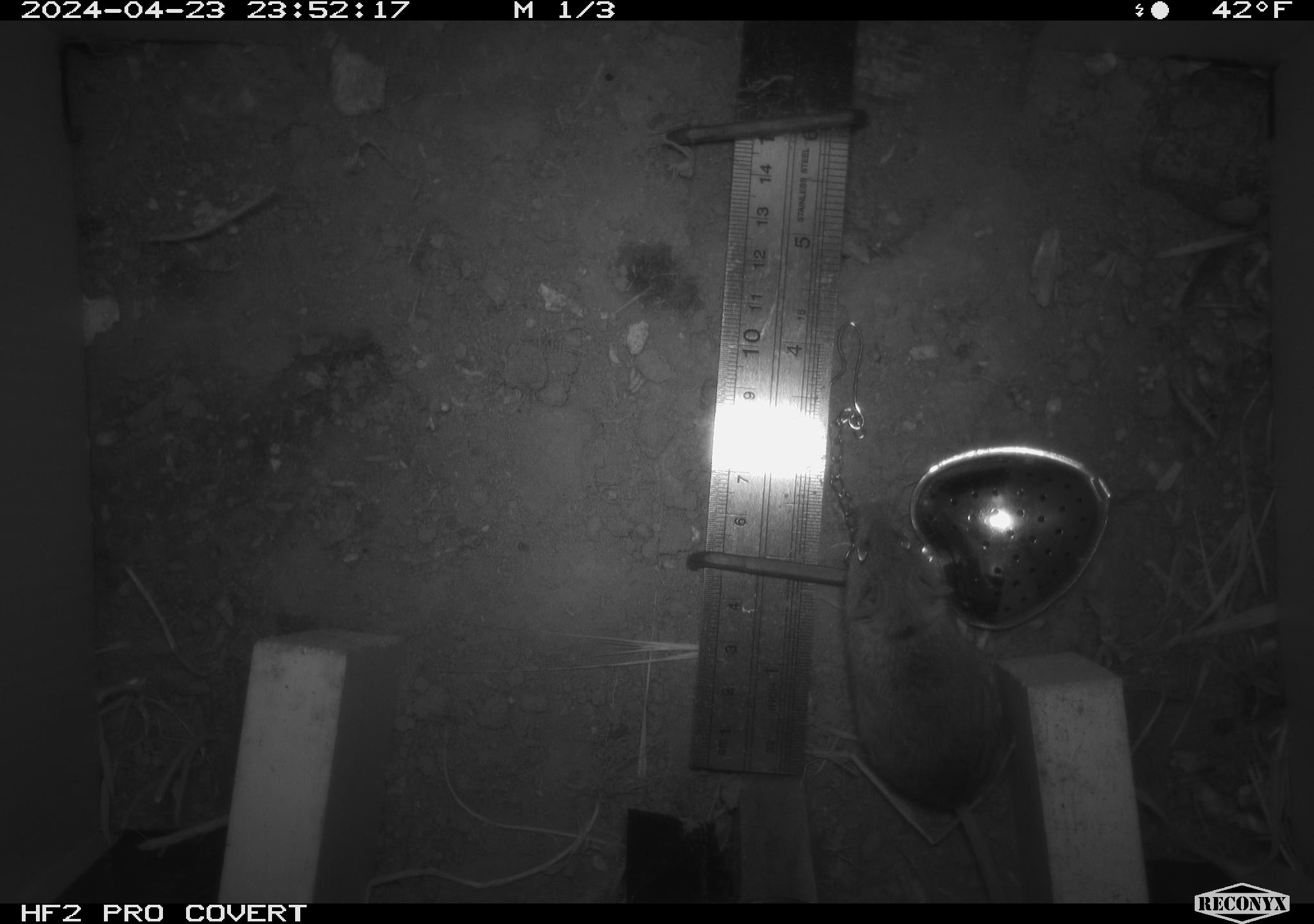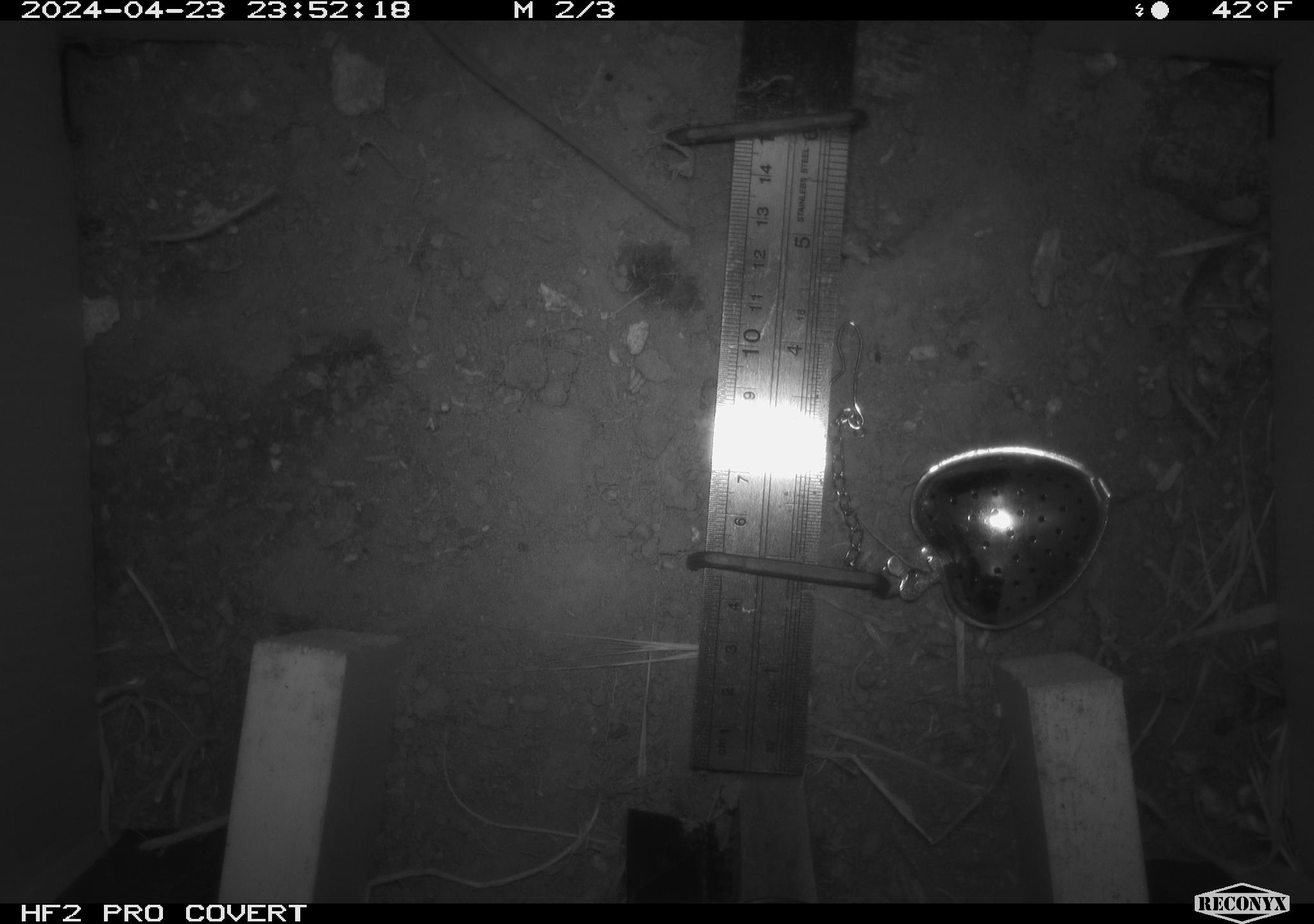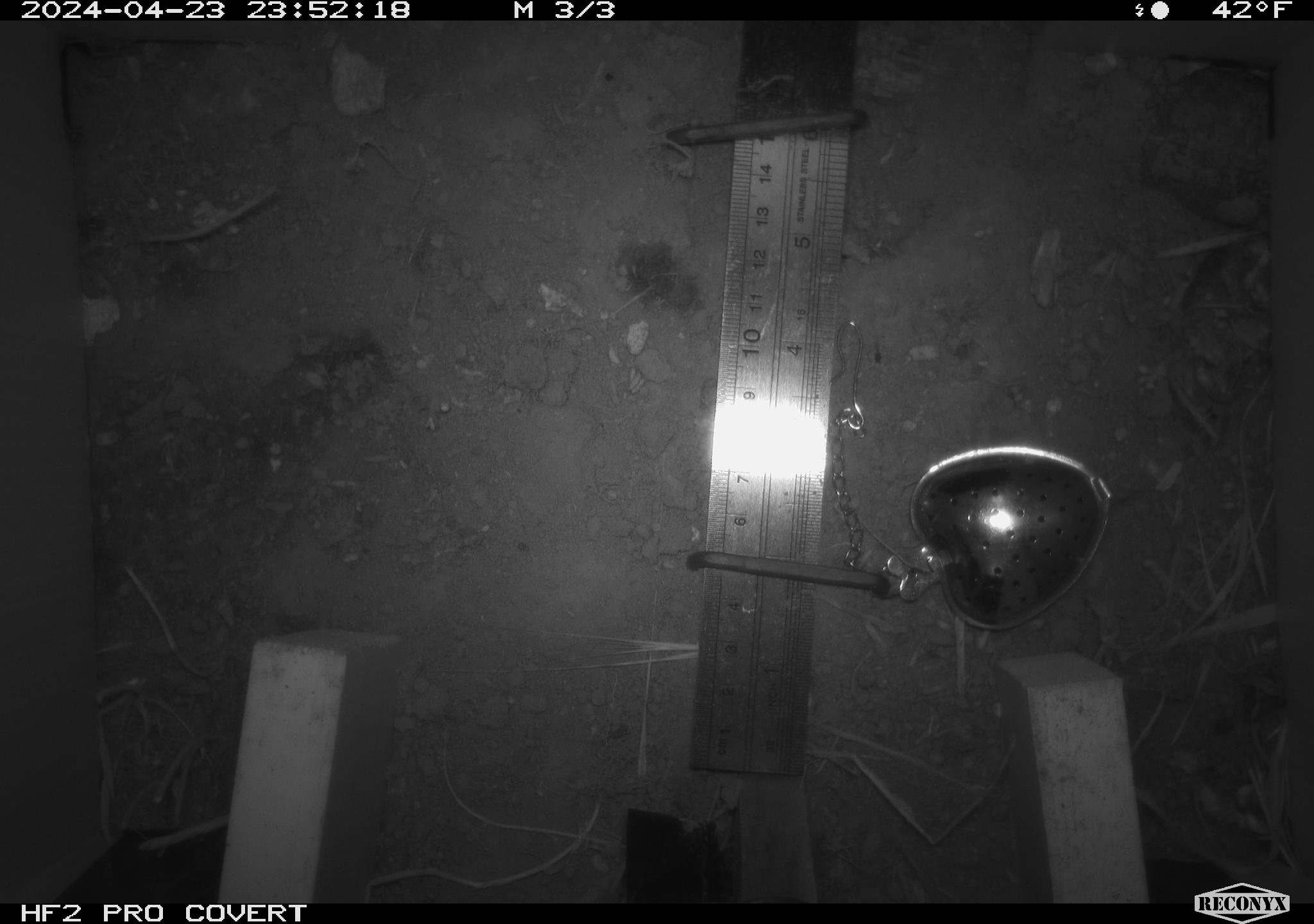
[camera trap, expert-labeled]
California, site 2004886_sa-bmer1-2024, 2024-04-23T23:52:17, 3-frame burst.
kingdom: Animalia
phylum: Chordata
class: Mammalia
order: Rodentia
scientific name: Rodentia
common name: mouse species